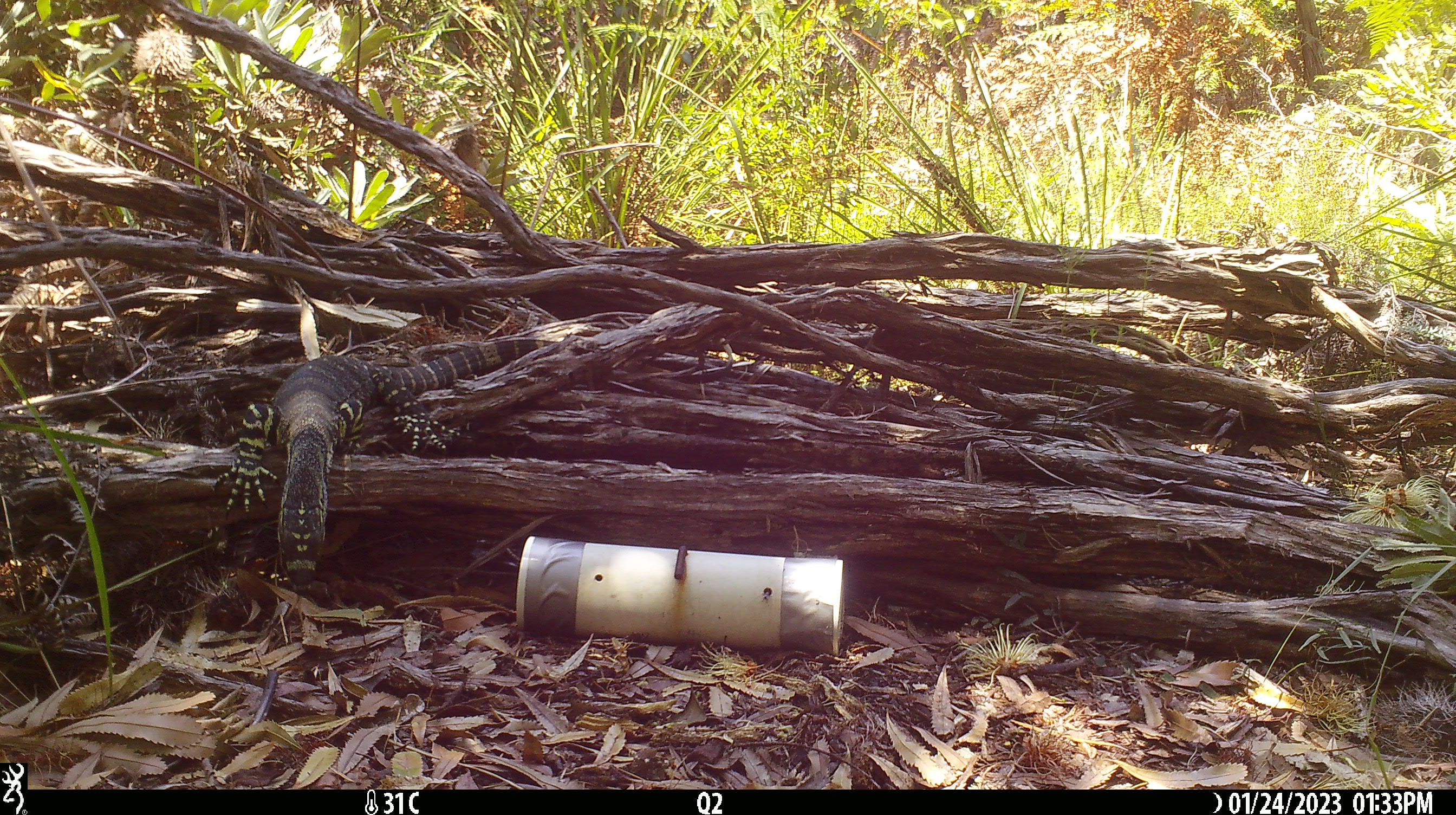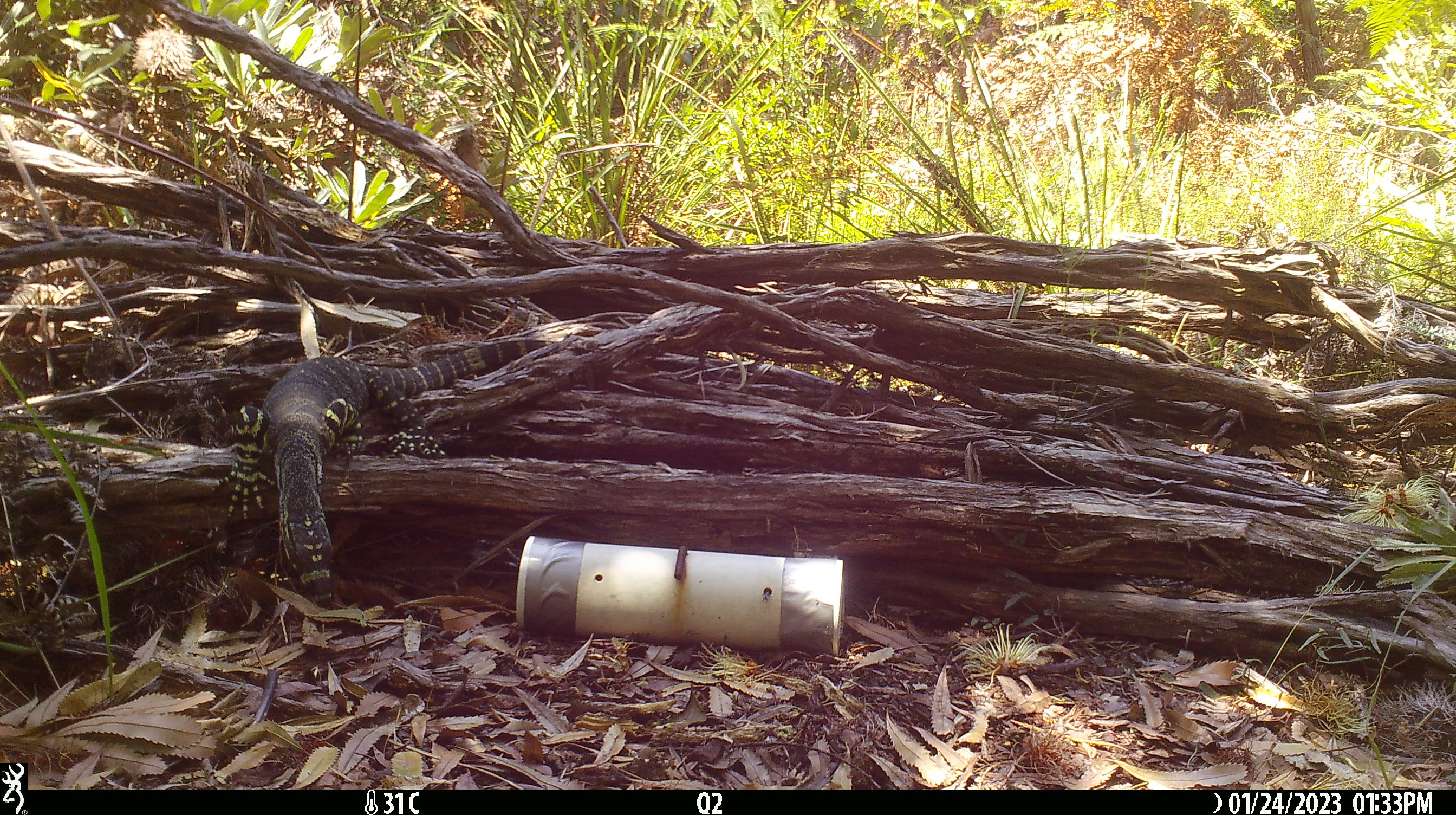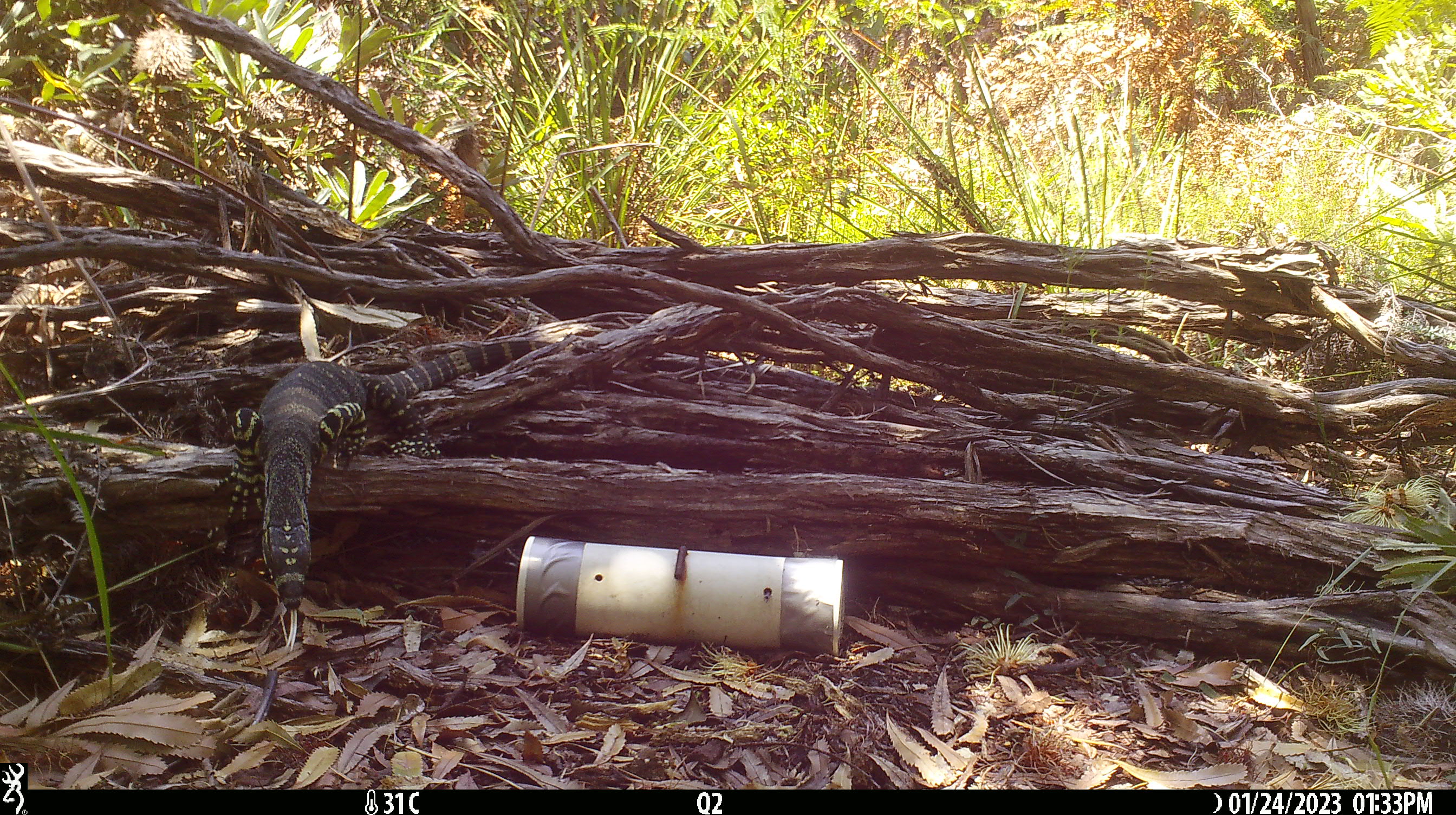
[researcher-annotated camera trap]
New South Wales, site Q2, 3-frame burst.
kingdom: Animalia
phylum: Chordata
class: Reptilia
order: Squamata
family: Varanidae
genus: Varanus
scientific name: Varanus varius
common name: lace monitor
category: goanna